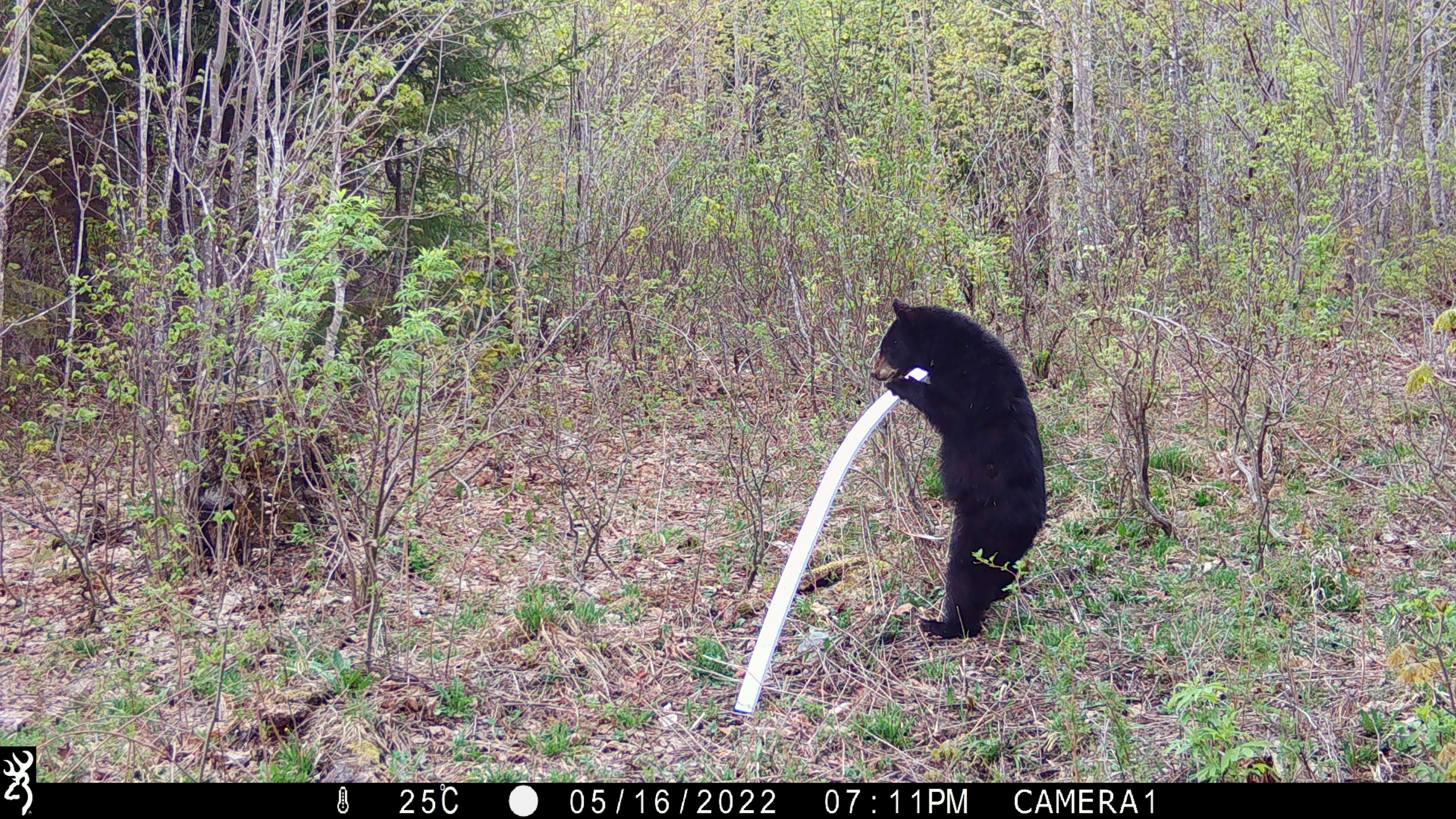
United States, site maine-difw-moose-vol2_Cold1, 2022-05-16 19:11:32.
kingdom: Animalia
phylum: Chordata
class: Mammalia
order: Carnivora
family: Ursidae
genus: Ursus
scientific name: Ursus americanus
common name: black bear